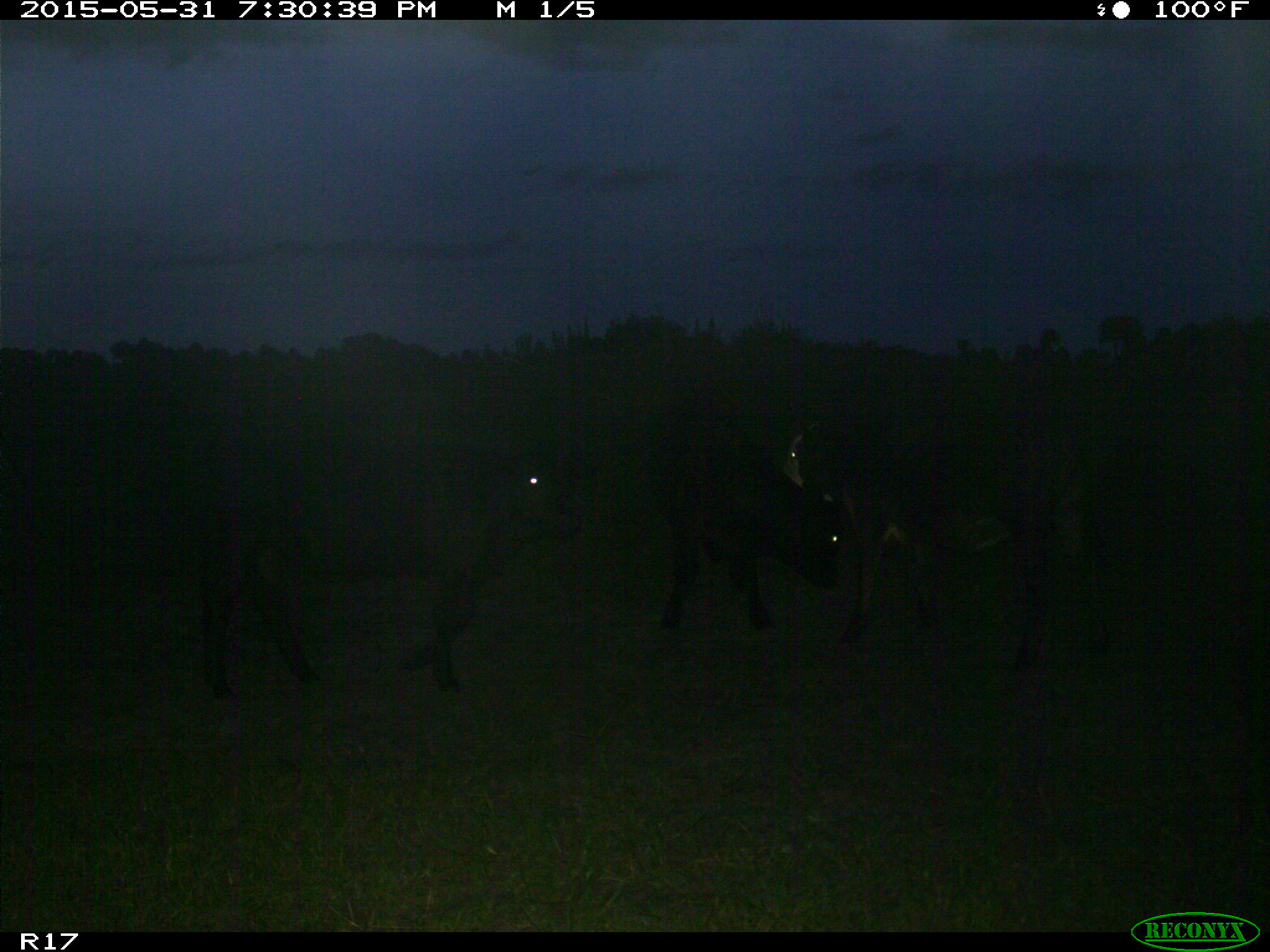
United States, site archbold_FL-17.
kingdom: Animalia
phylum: Chordata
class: Mammalia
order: Artiodactyla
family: Bovidae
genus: Bos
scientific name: Bos taurus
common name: domestic cow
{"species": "Bos taurus (domestic cow)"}